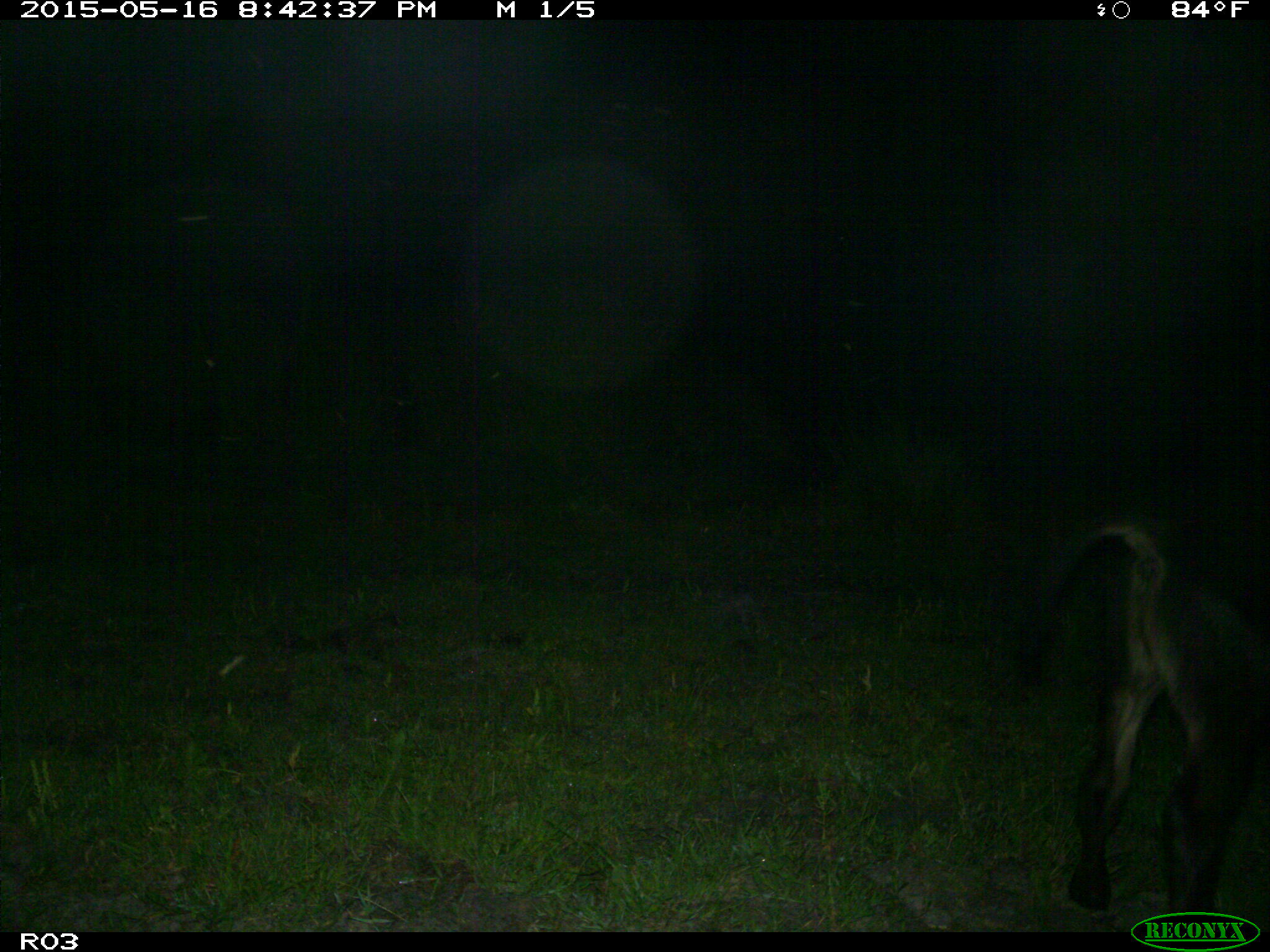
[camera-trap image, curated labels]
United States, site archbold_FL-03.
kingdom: Animalia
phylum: Chordata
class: Mammalia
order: Artiodactyla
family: Bovidae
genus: Bos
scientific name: Bos taurus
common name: domestic cow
Bos taurus (domestic cow).